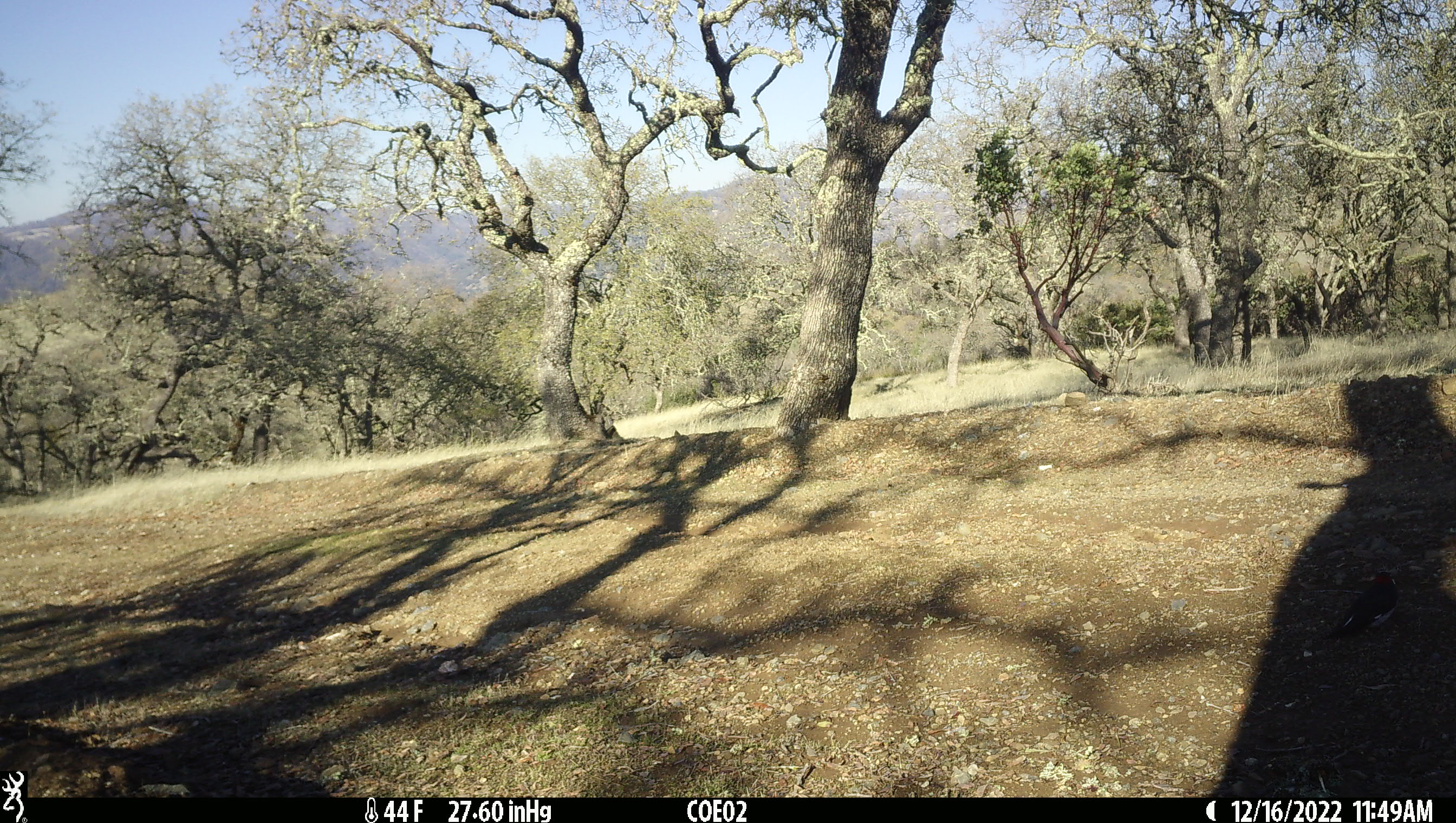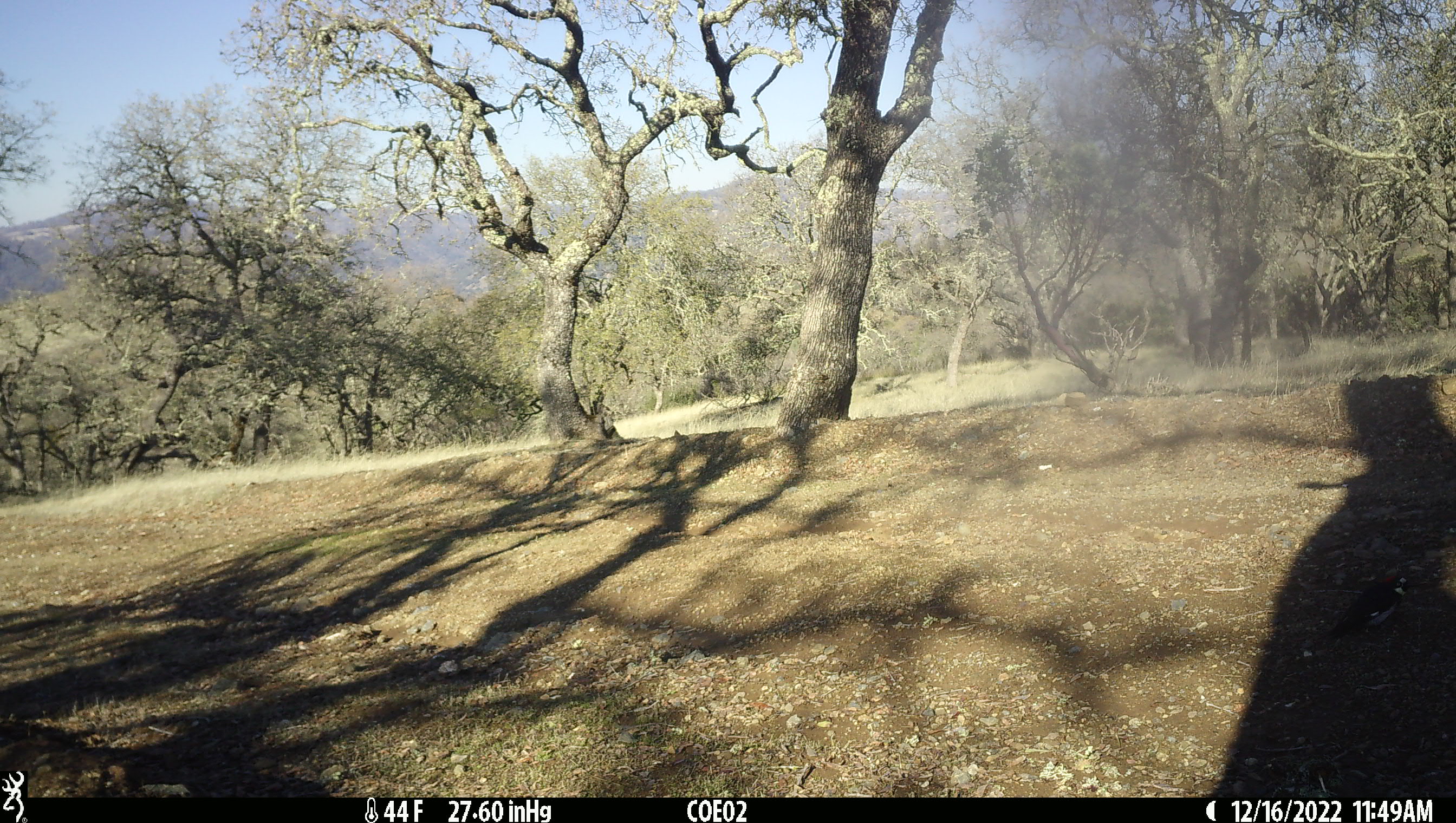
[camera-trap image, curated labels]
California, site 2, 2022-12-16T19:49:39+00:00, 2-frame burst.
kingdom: Animalia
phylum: Chordata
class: Aves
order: Piciformes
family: Picidae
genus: Melanerpes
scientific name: Melanerpes formicivorus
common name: acorn woodpecker